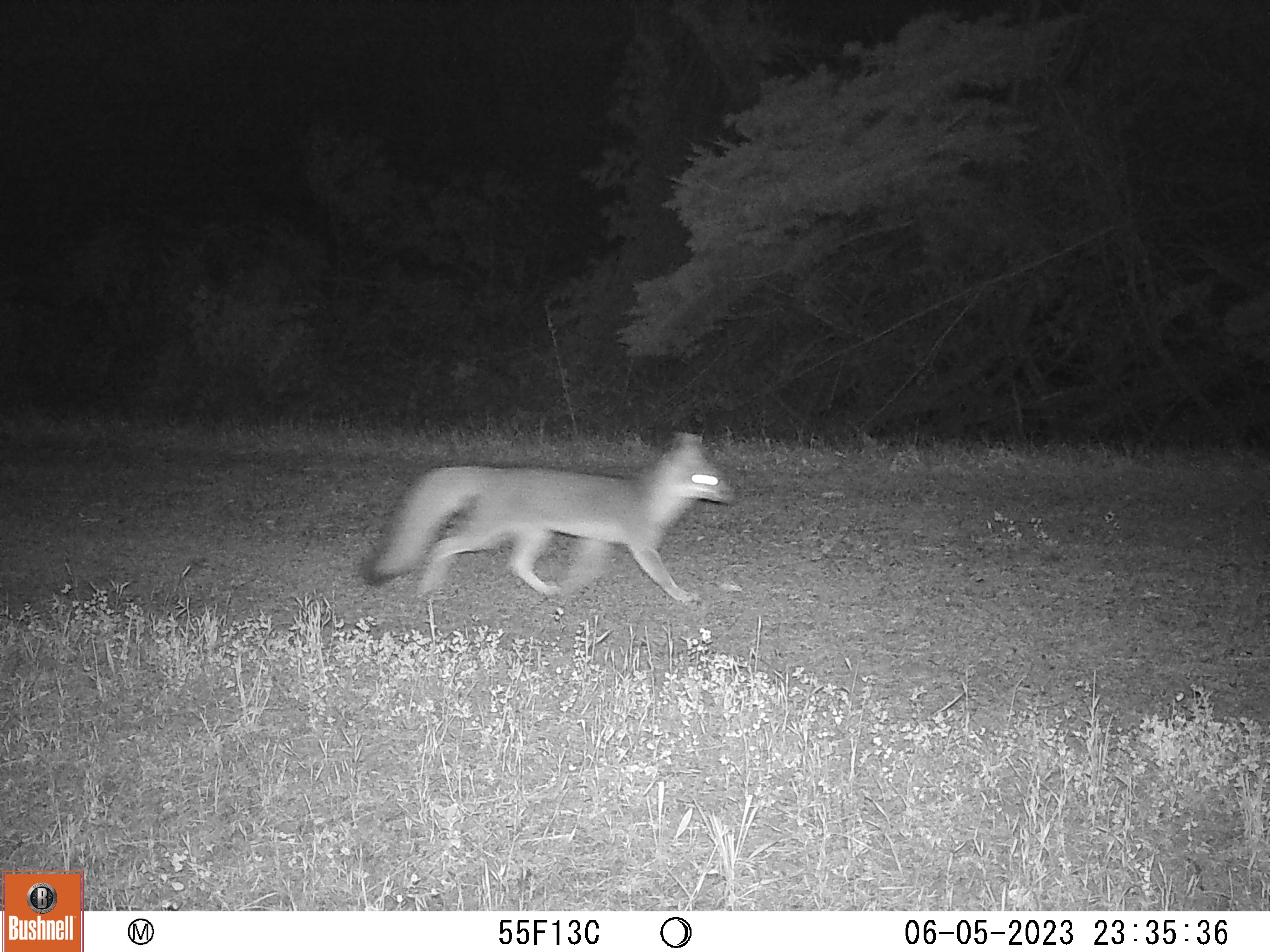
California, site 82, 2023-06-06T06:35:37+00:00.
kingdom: Animalia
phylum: Chordata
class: Mammalia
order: Carnivora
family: Canidae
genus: Urocyon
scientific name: Urocyon cinereoargenteus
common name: gray fox